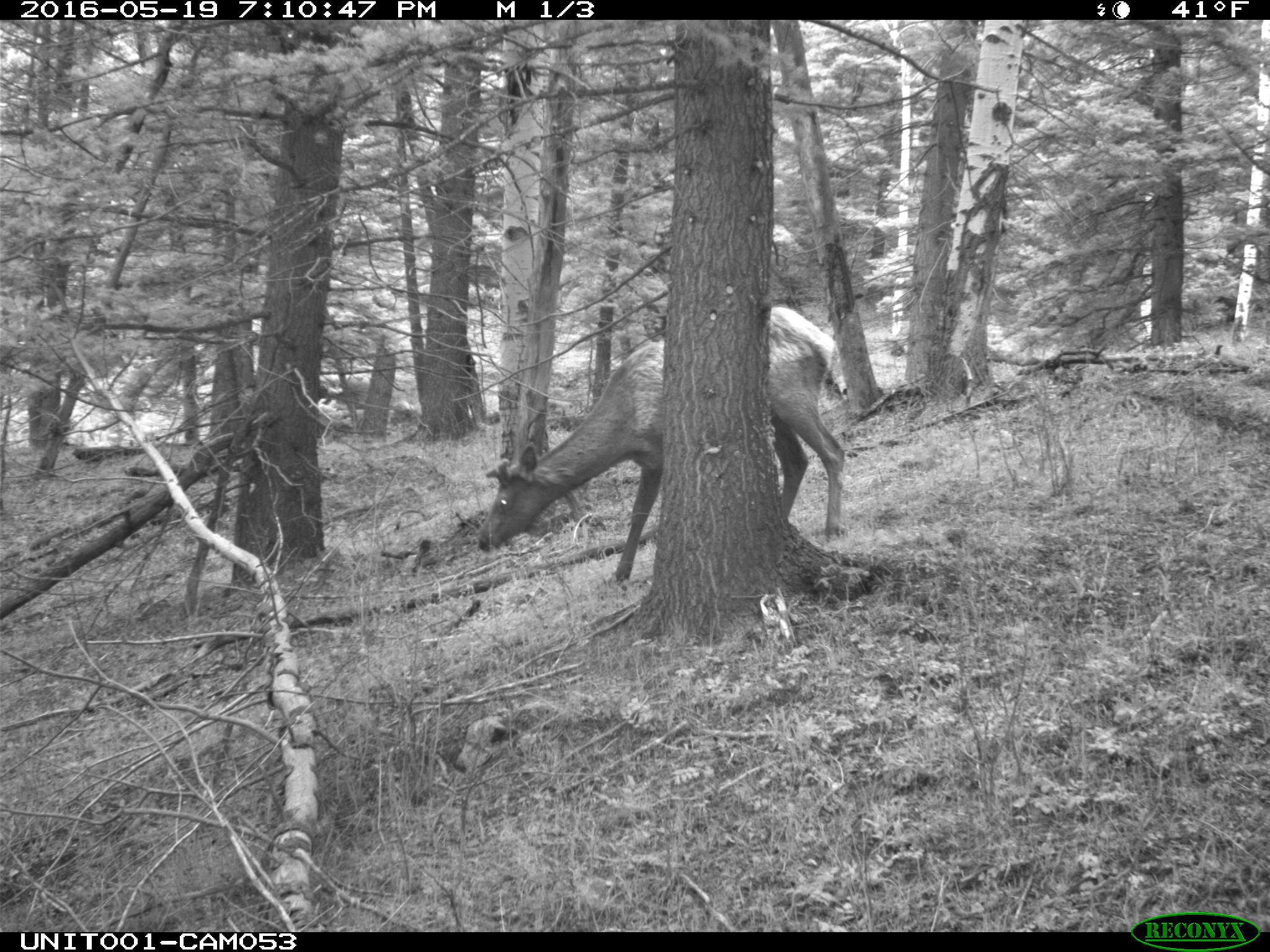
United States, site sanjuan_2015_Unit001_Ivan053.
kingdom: Animalia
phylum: Chordata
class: Mammalia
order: Artiodactyla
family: Cervidae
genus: Cervus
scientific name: Cervus elaphus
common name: red deer